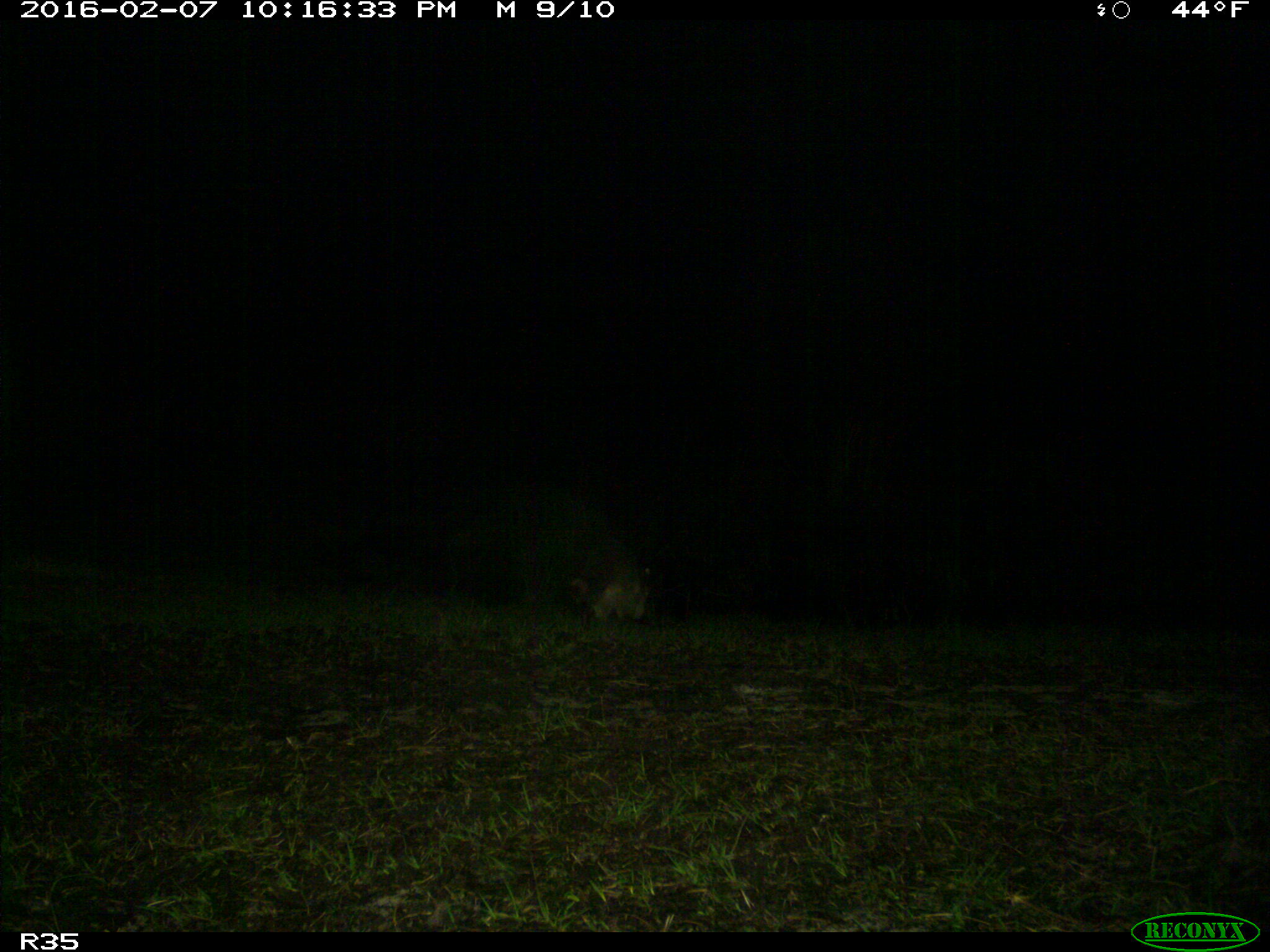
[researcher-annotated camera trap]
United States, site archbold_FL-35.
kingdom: Animalia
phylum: Chordata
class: Mammalia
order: Carnivora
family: Procyonidae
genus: Procyon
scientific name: Procyon lotor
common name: common raccoon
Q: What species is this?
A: Procyon lotor (common raccoon).